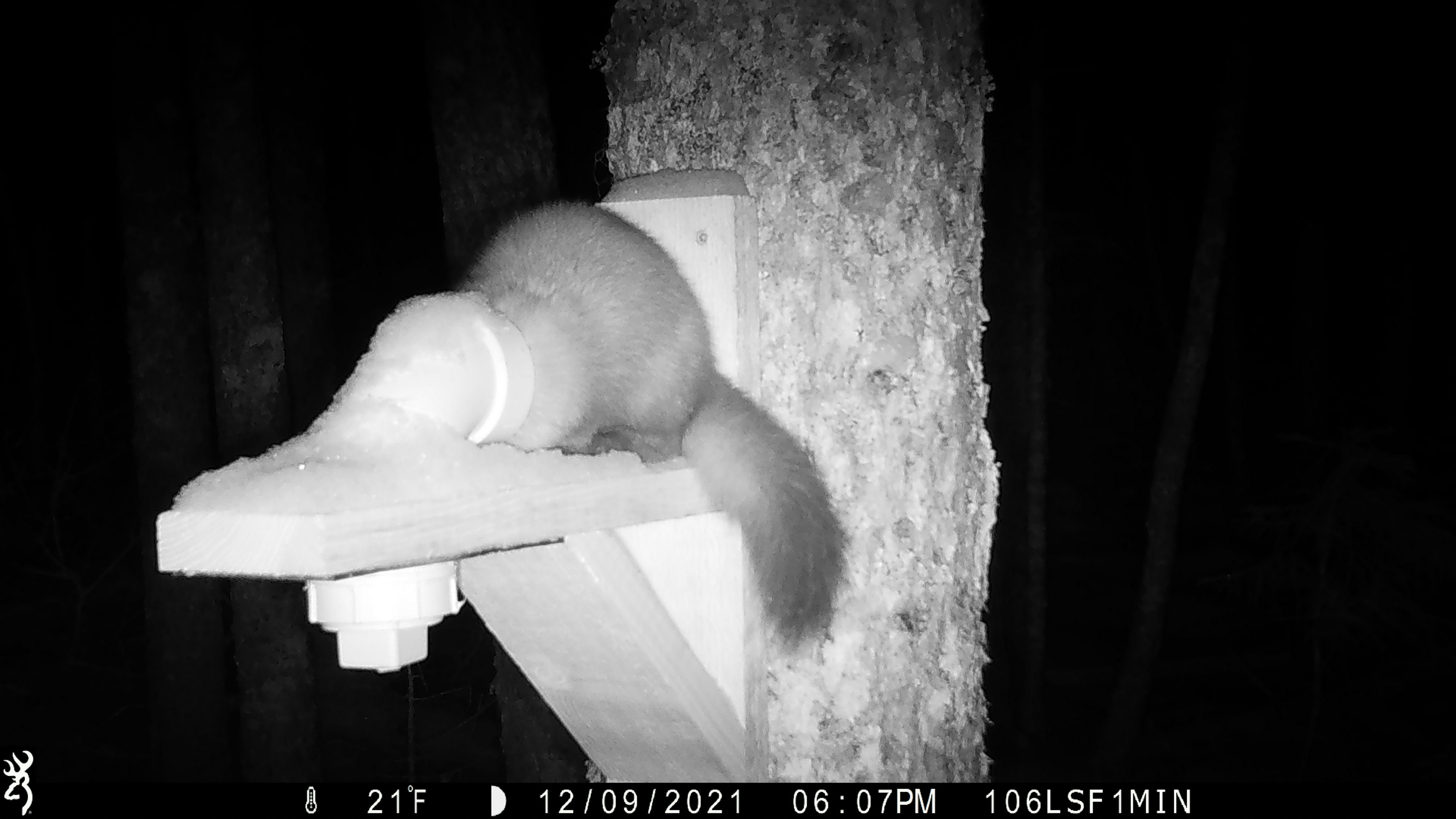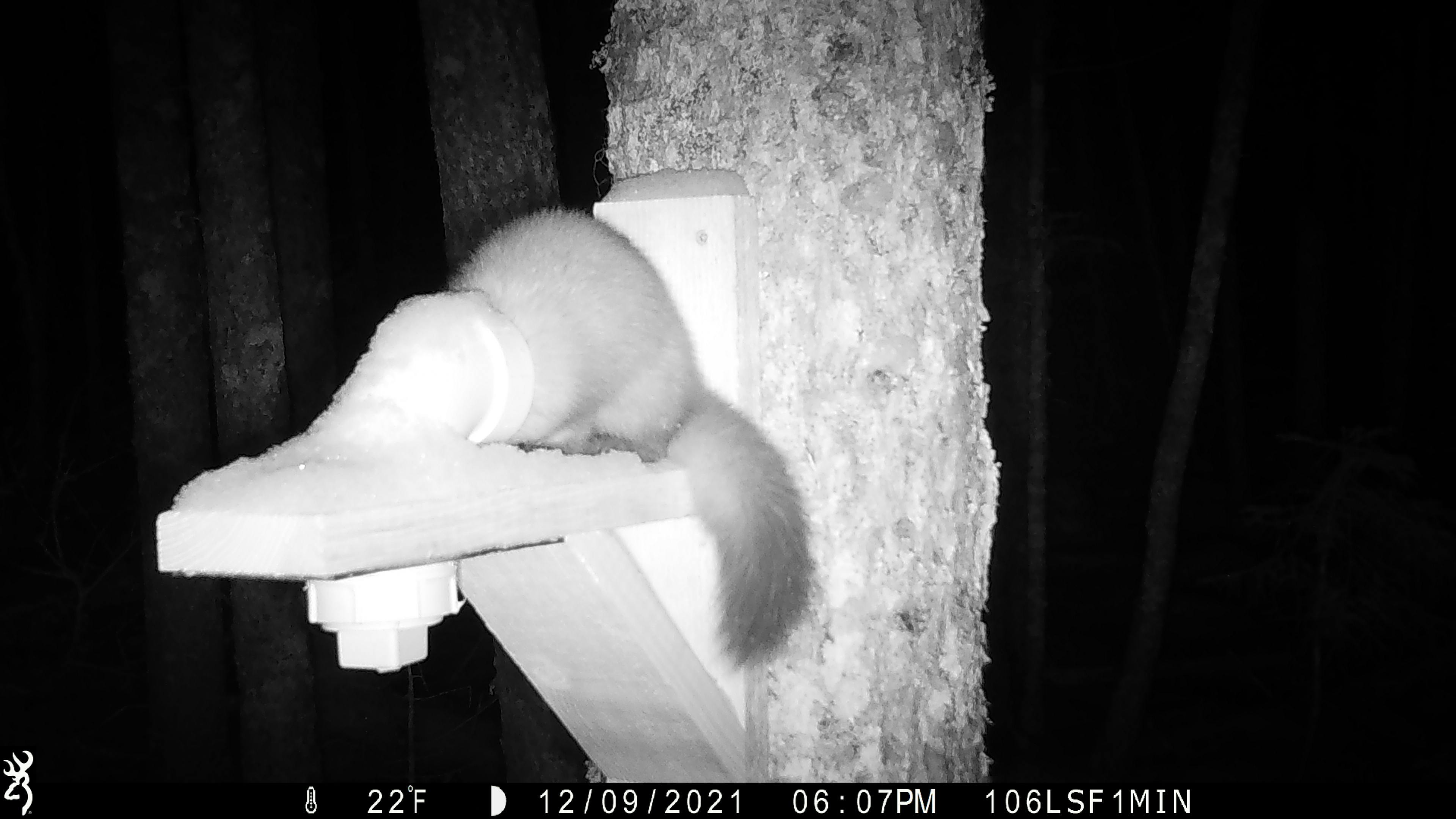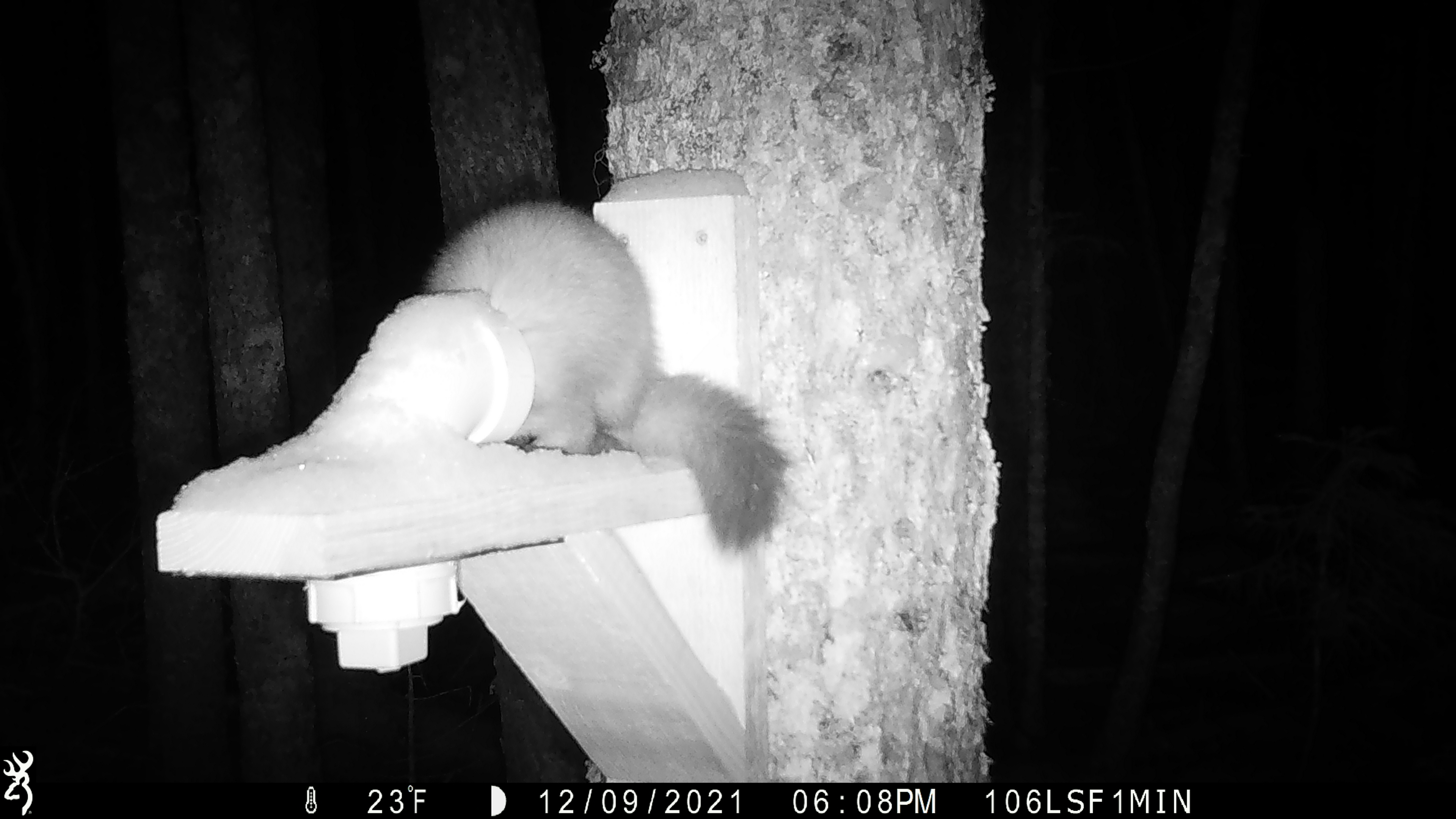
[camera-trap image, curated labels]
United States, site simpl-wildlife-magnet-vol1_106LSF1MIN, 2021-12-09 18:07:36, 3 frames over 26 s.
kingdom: Animalia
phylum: Chordata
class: Mammalia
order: Carnivora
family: Mustelidae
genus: Martes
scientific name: Martes americana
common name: american marten